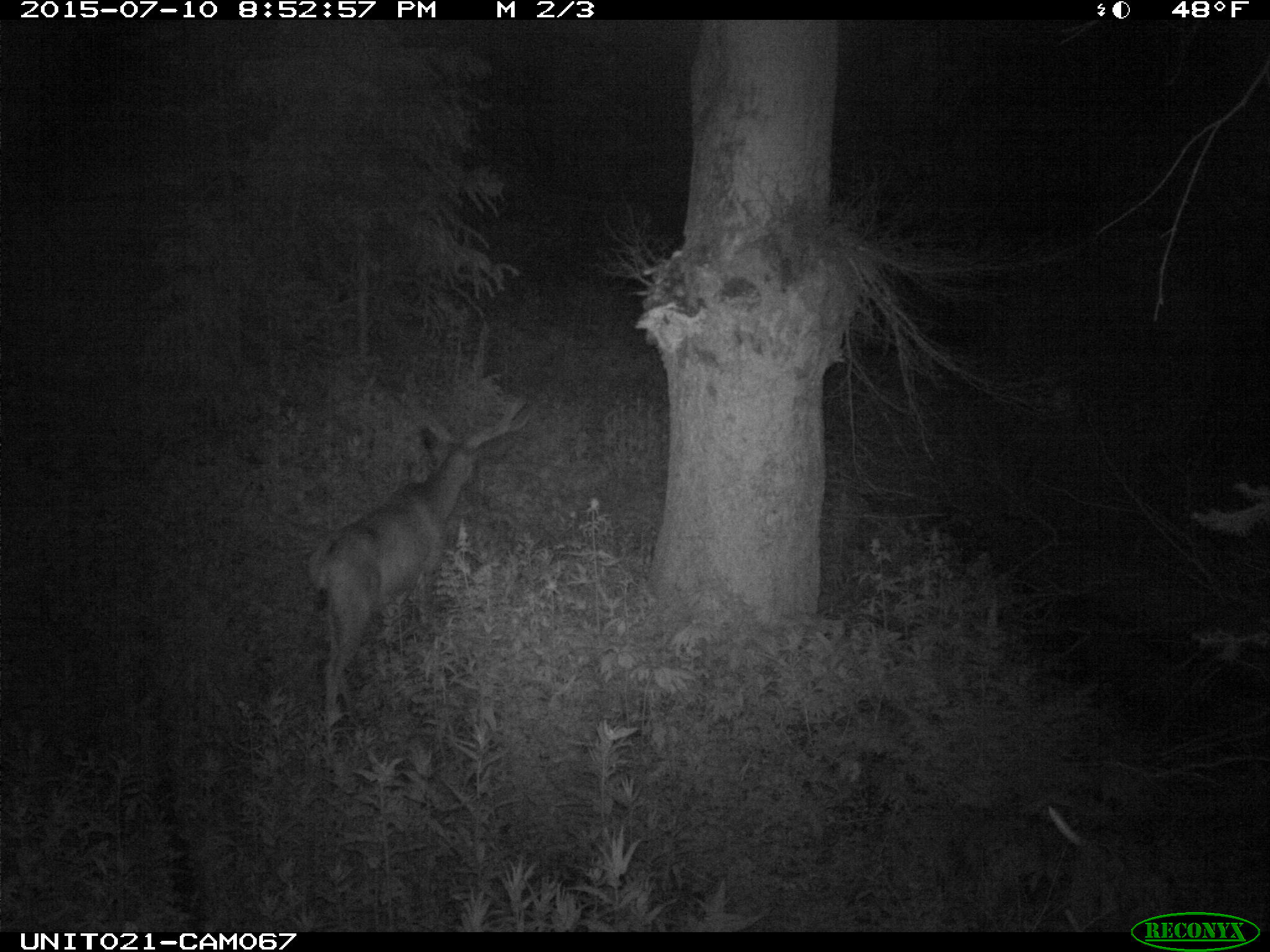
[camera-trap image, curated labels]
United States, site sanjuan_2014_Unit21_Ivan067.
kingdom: Animalia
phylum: Chordata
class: Mammalia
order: Artiodactyla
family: Cervidae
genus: Odocoileus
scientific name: Odocoileus hemionus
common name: mule deer